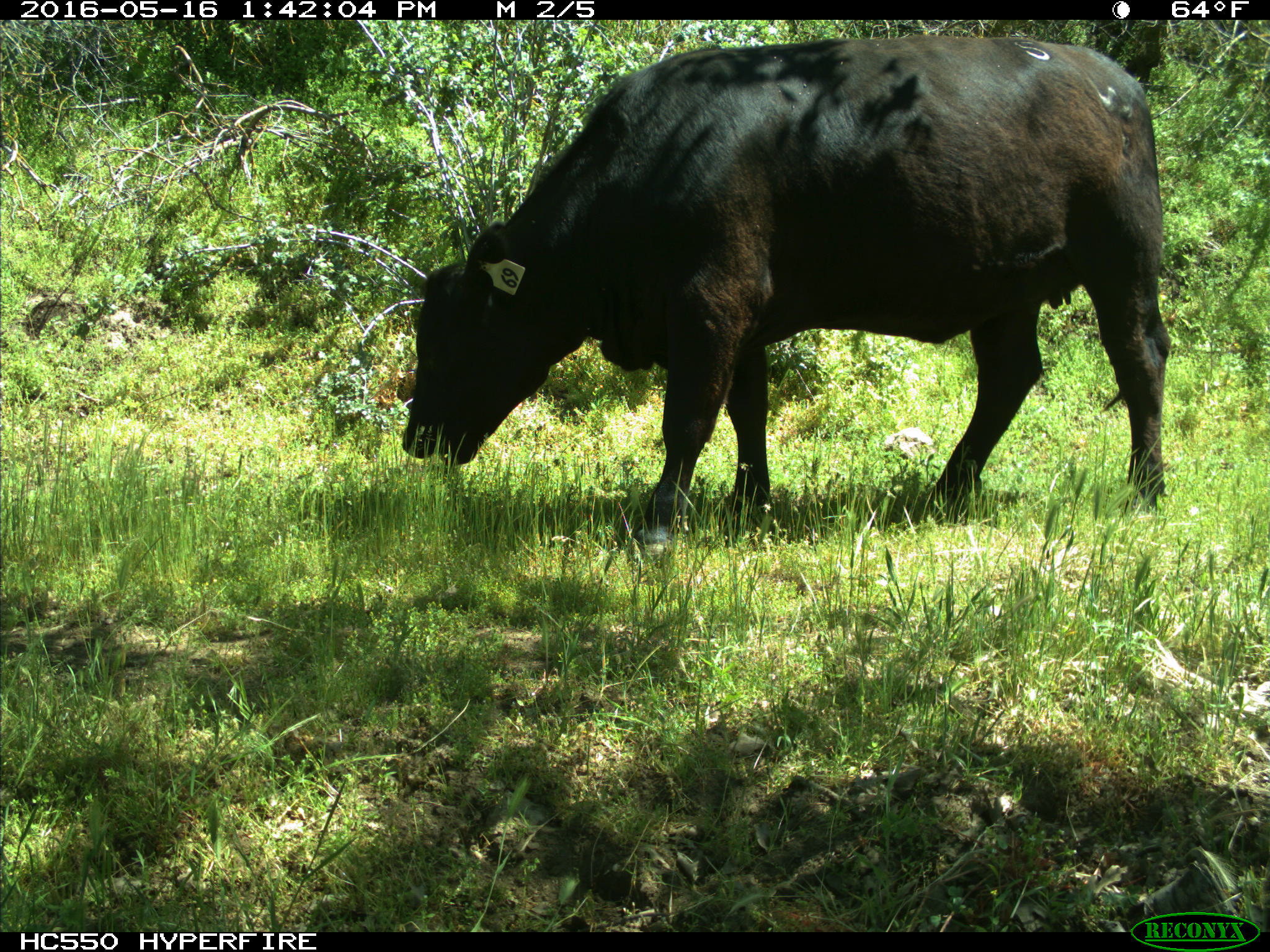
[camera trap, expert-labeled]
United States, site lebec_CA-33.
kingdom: Animalia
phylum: Chordata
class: Mammalia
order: Artiodactyla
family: Bovidae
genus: Bos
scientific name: Bos taurus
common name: domestic cow